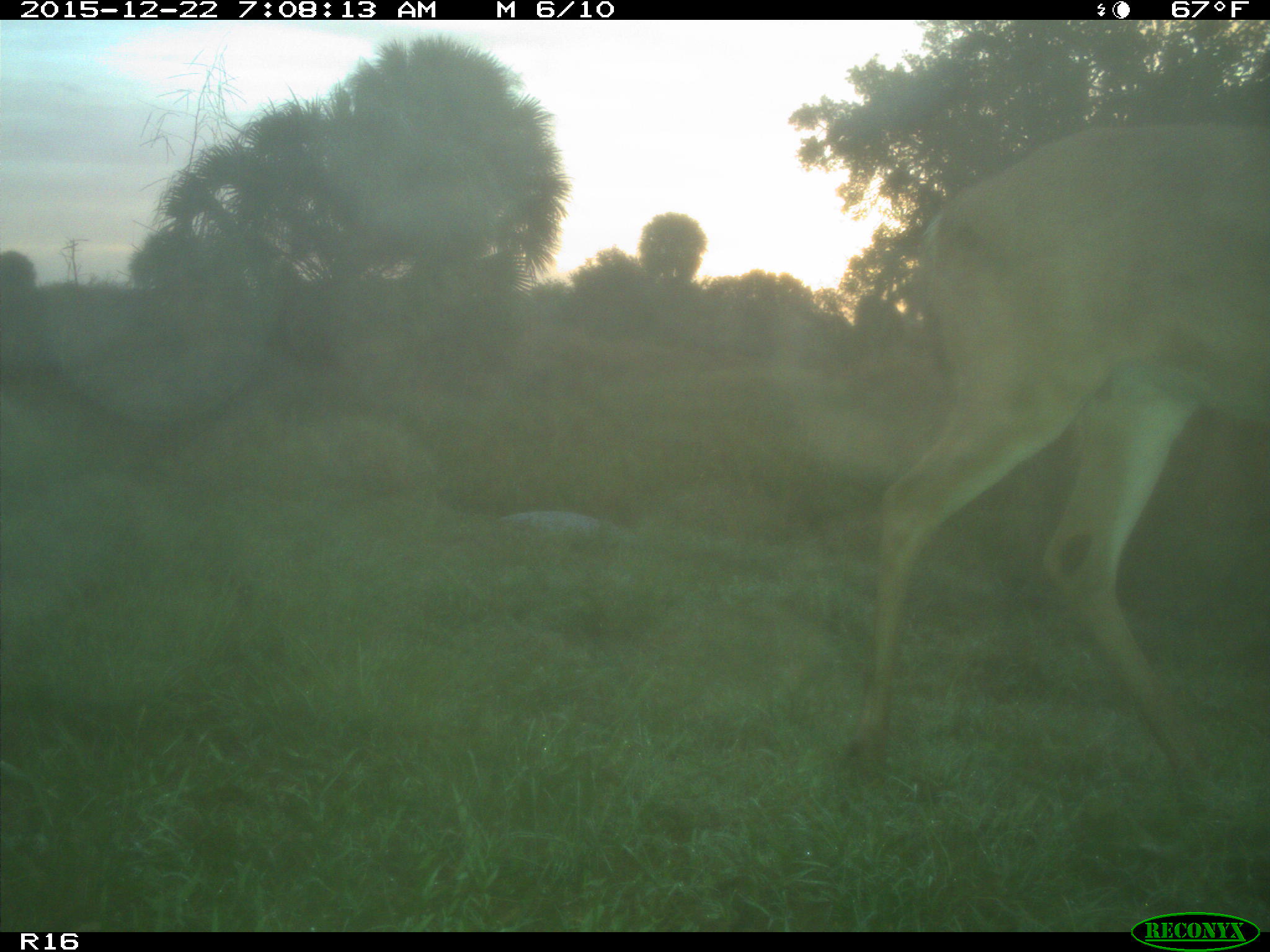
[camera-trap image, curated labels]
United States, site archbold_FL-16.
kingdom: Animalia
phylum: Chordata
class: Mammalia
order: Artiodactyla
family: Cervidae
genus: Odocoileus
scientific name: Odocoileus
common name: deer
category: unidentified deer